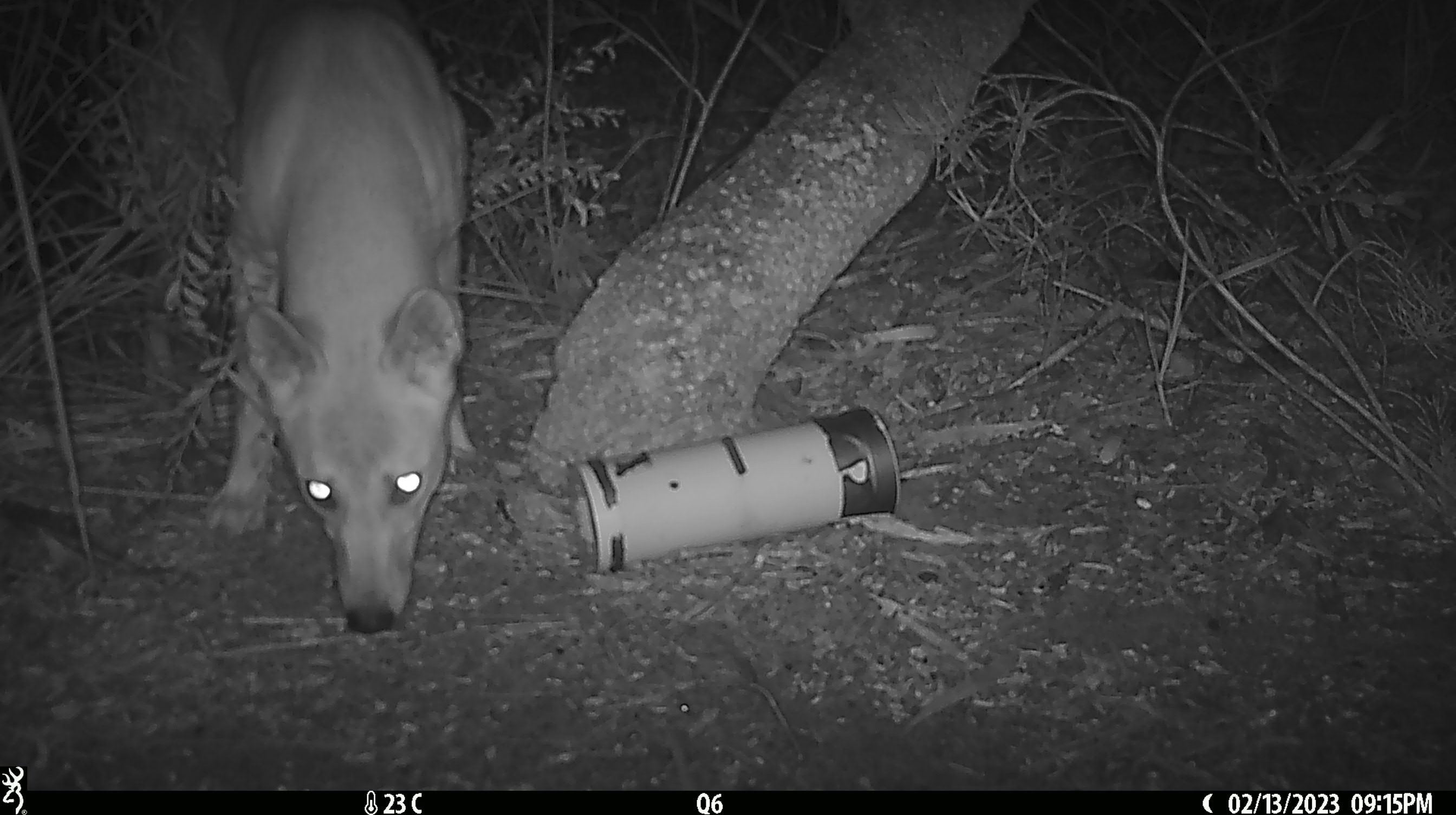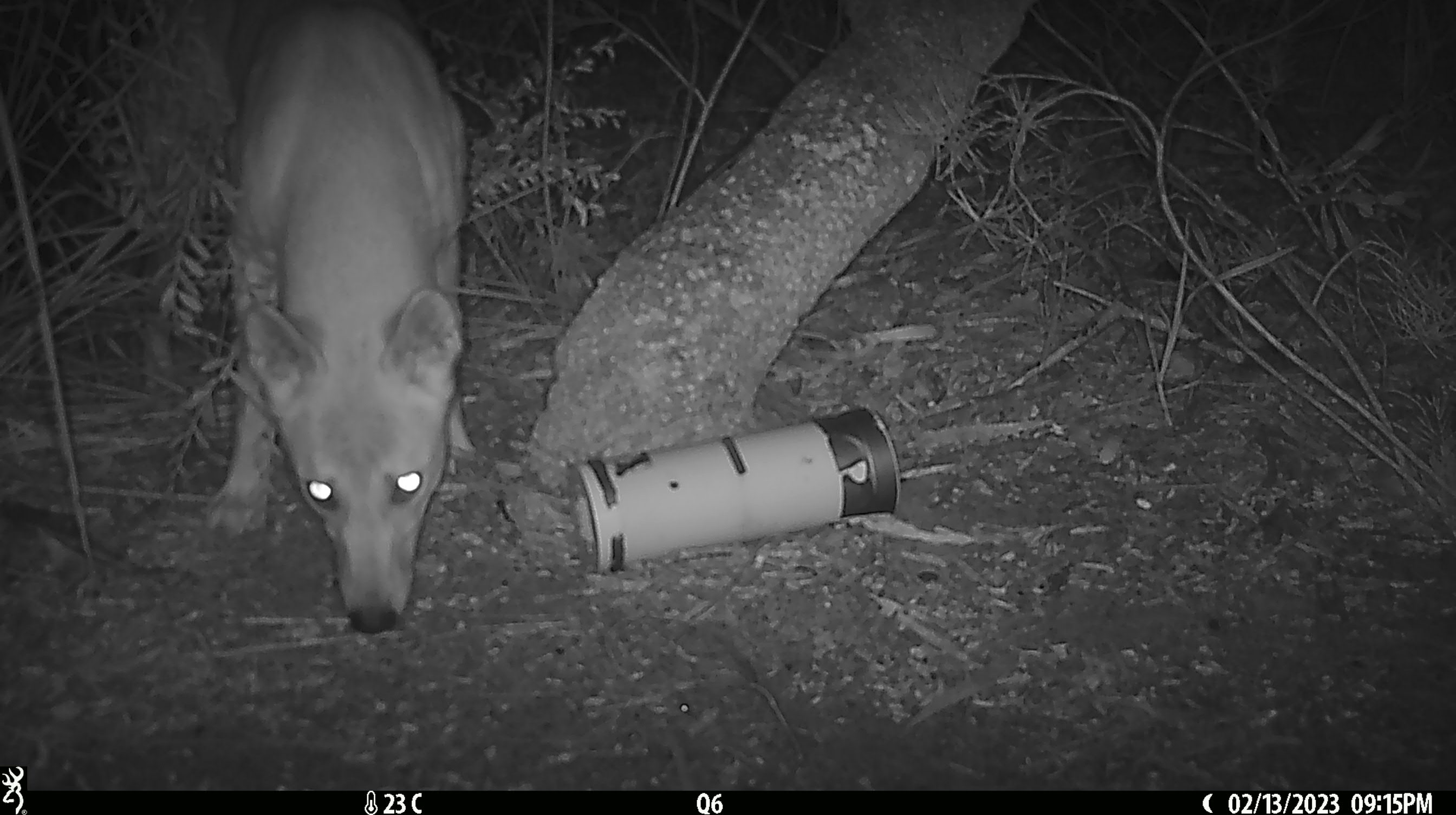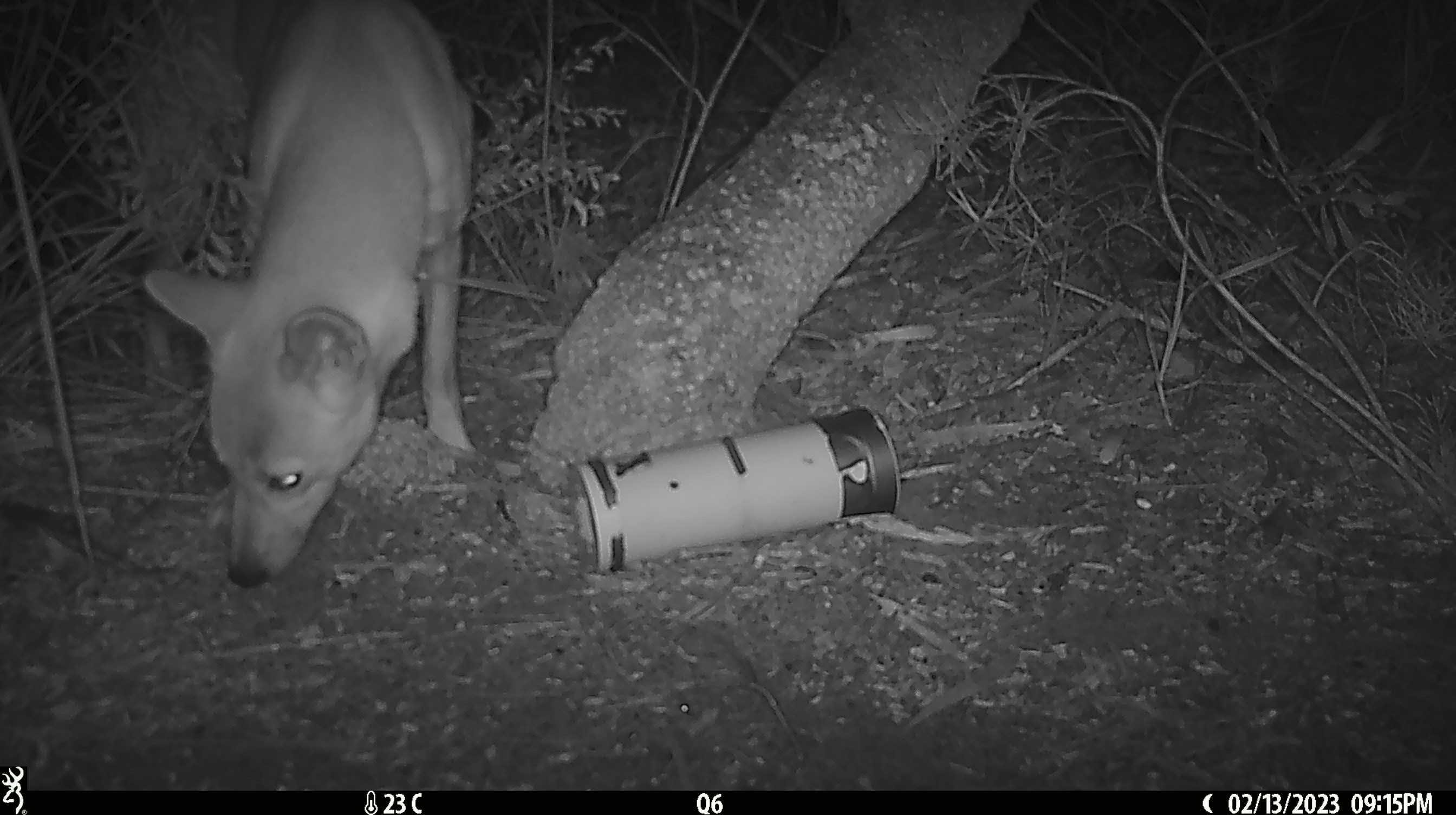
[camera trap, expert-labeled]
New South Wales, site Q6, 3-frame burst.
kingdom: Animalia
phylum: Chordata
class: Mammalia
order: Carnivora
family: Canidae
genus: Canis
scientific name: Canis familiaris dingo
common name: dingo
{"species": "dingo (Canis familiaris dingo)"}